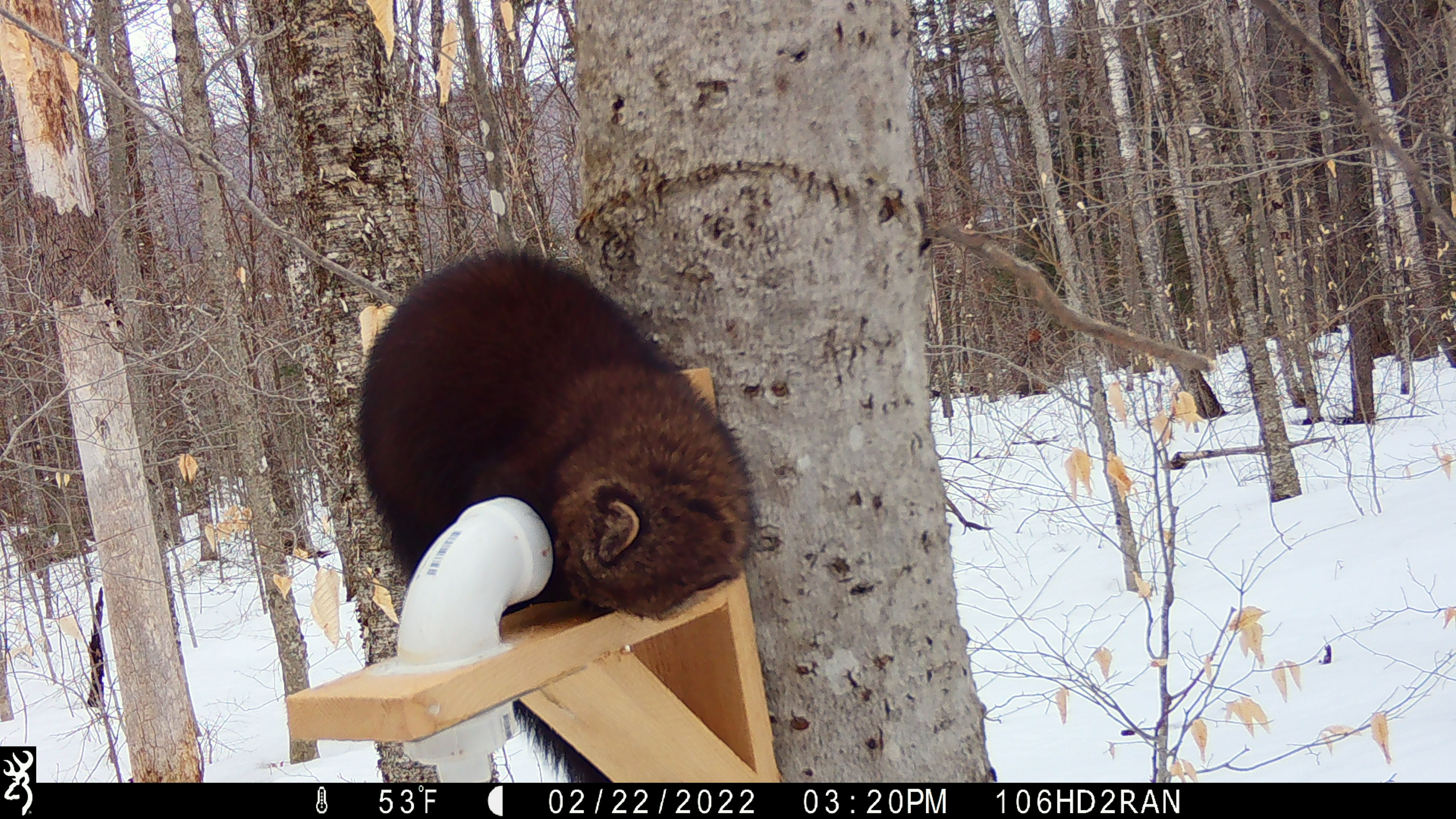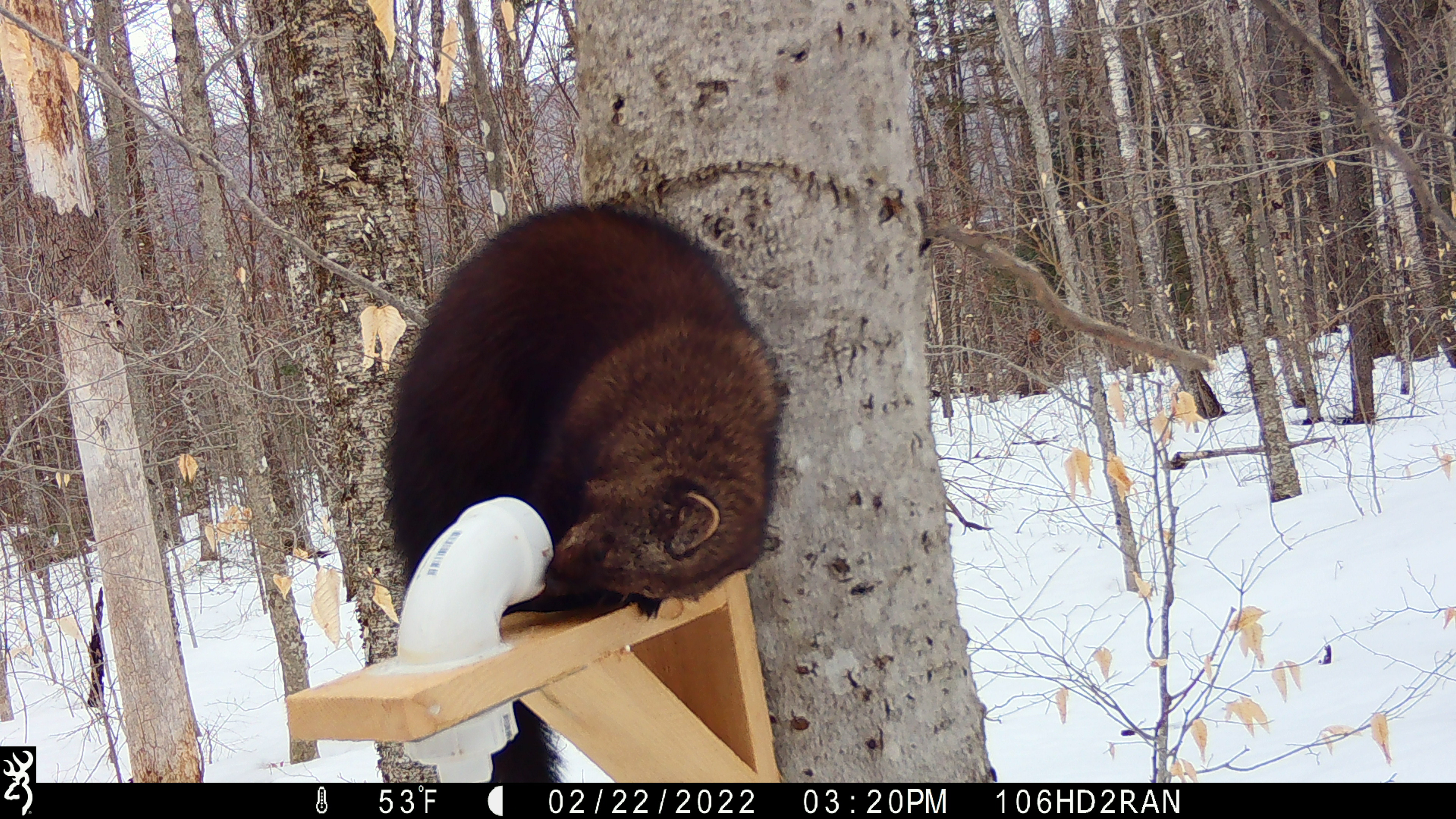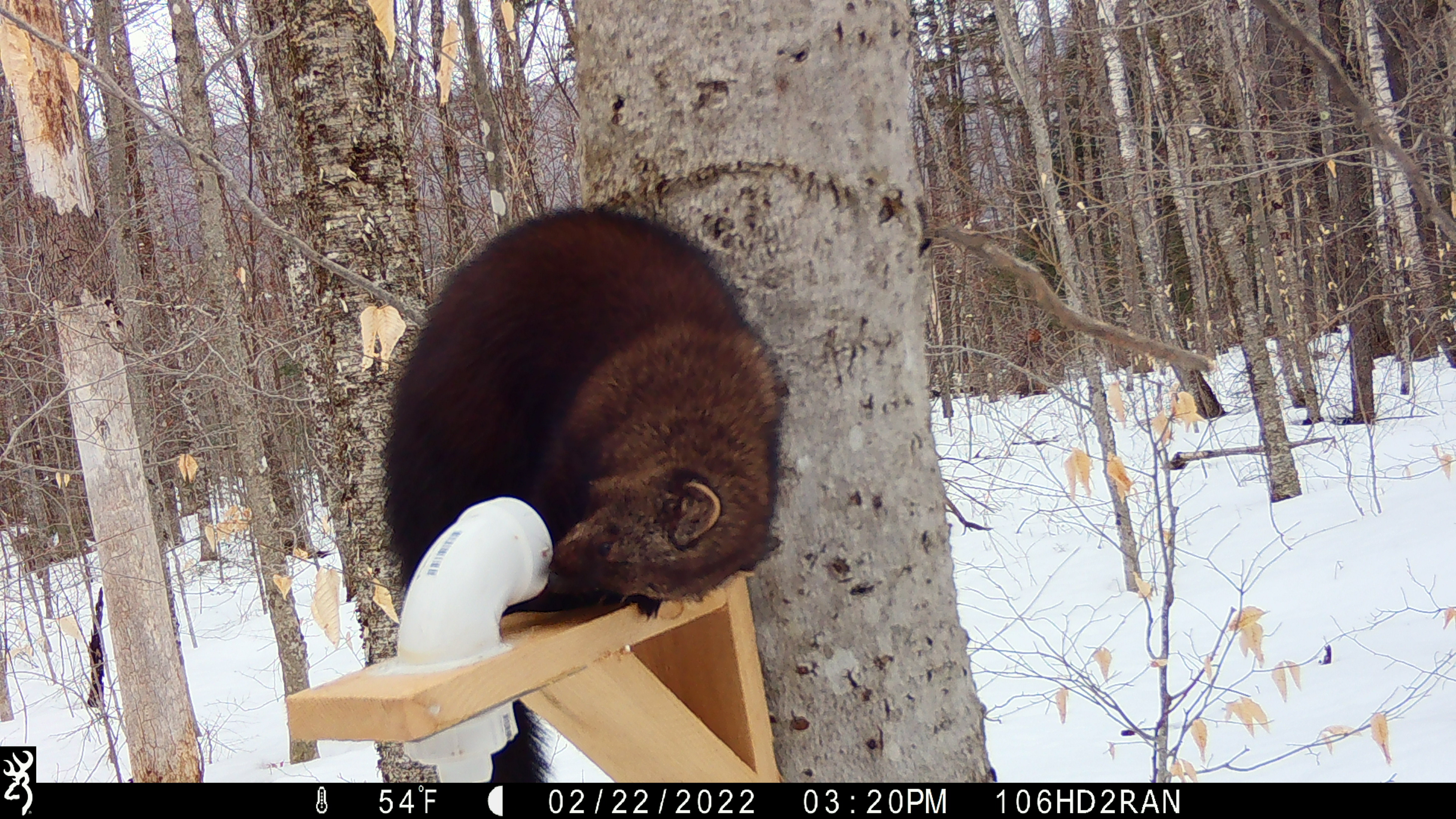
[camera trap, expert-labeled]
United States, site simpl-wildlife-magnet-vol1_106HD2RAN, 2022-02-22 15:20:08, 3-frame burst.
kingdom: Animalia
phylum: Chordata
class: Mammalia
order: Carnivora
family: Mustelidae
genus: Pekania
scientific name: Pekania pennanti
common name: fisher